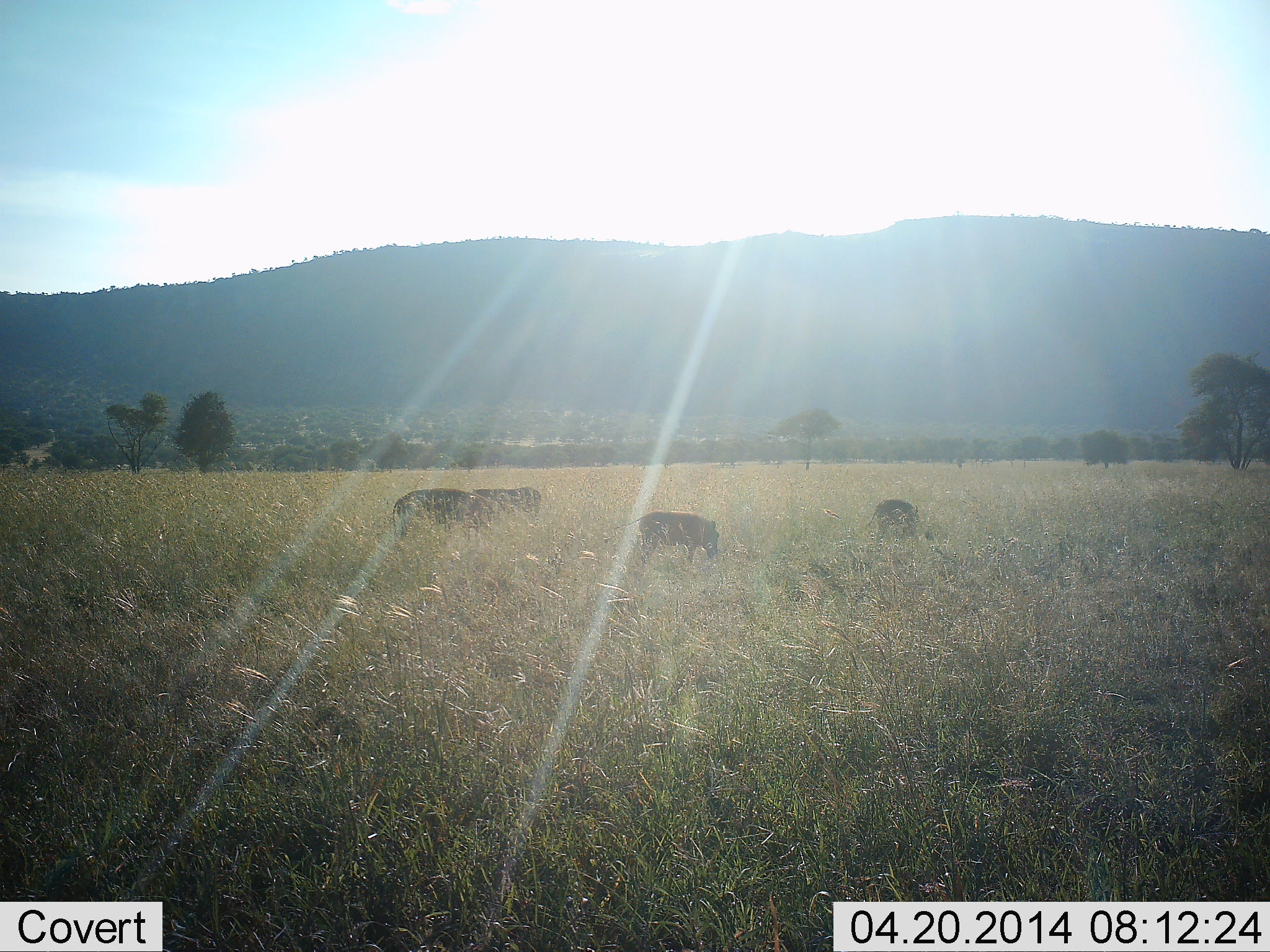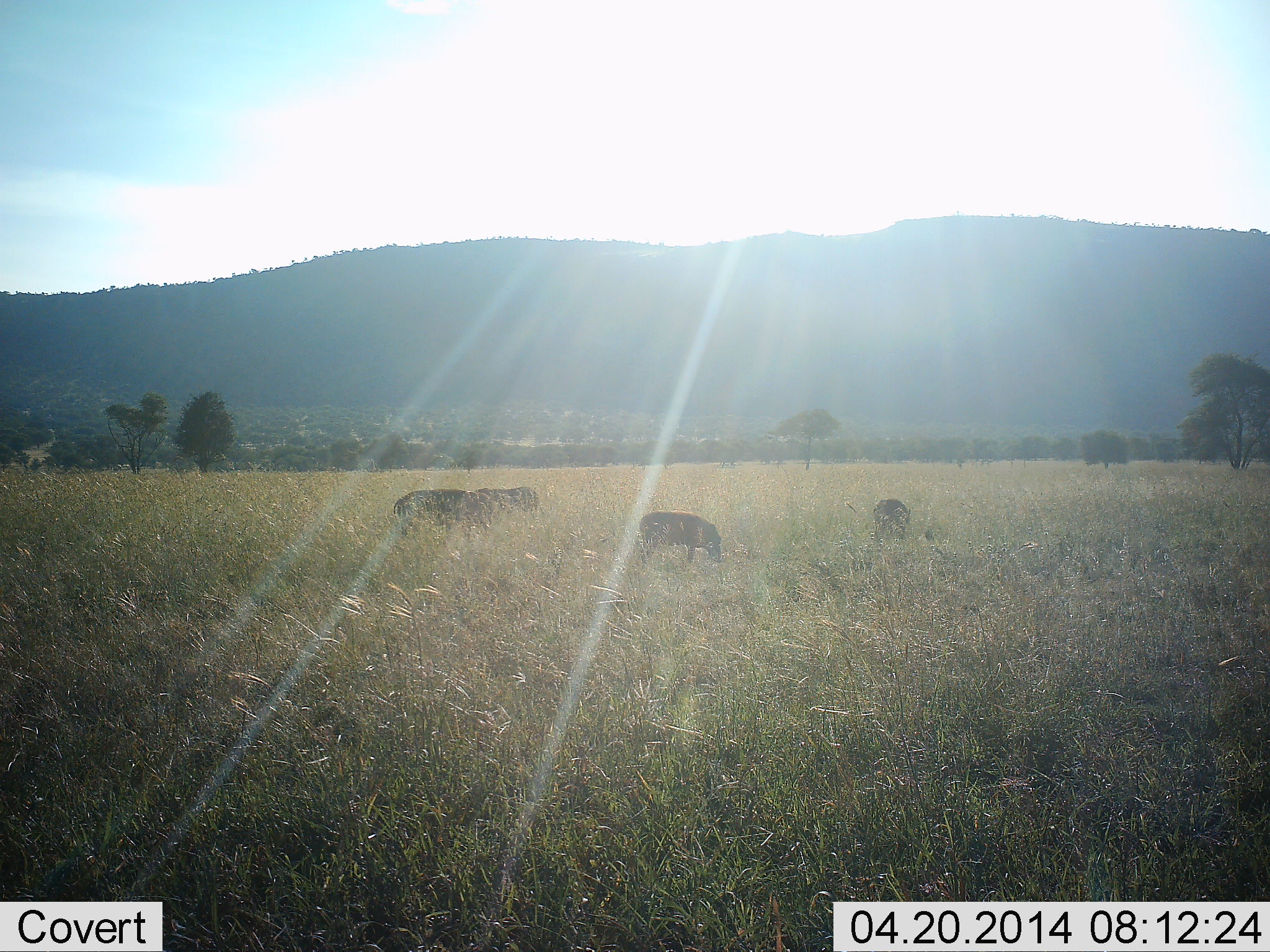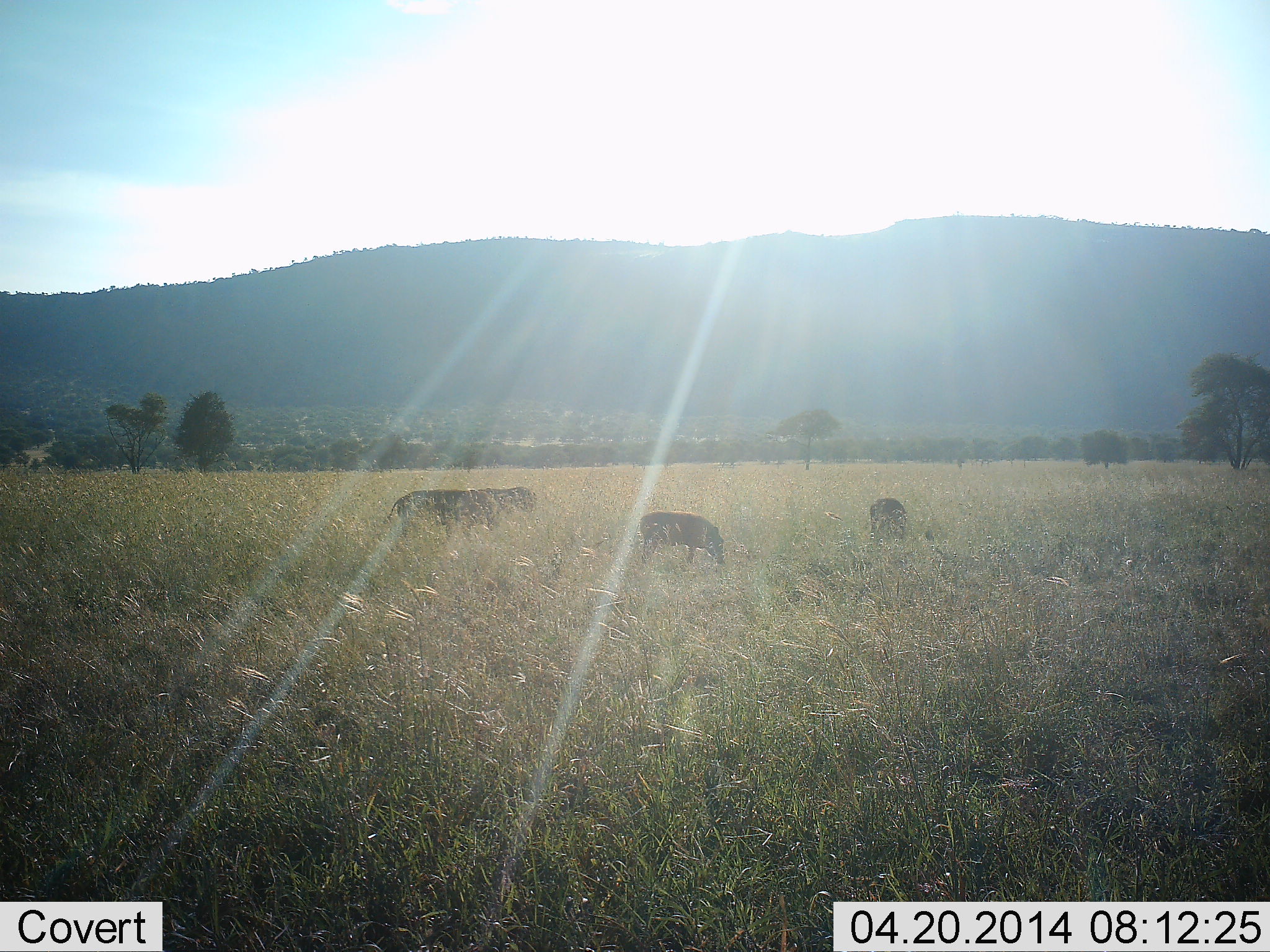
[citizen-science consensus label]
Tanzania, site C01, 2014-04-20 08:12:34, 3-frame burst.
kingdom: Animalia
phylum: Chordata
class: Mammalia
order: Artiodactyla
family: Suidae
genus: Phacochoerus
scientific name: Phacochoerus africanus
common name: warthog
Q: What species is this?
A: Warthog (Phacochoerus africanus).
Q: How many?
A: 4.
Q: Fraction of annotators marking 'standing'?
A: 40%.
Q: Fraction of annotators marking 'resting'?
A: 0%.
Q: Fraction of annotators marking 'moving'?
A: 10%.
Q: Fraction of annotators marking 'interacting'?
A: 0%.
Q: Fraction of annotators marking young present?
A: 0%.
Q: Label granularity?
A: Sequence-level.